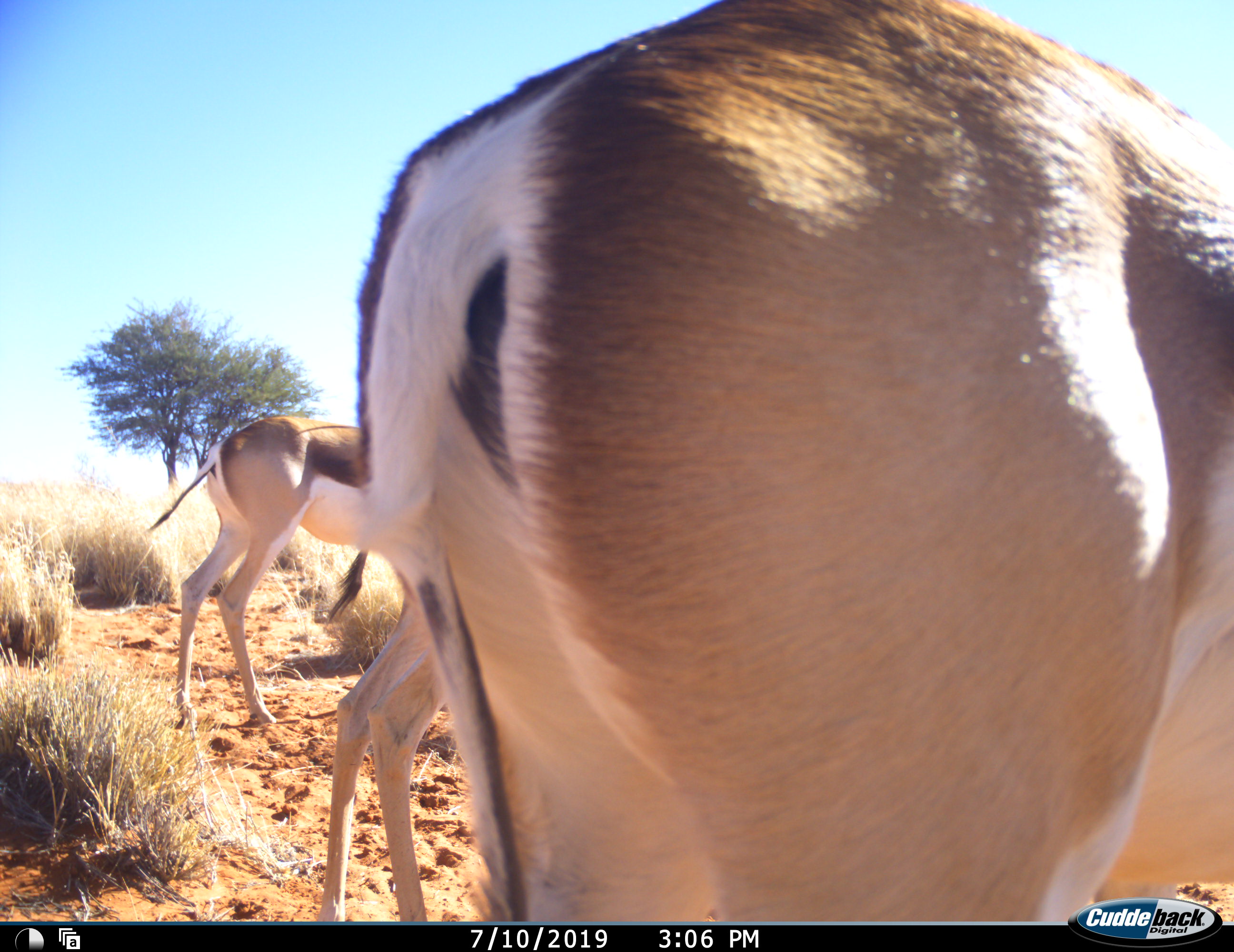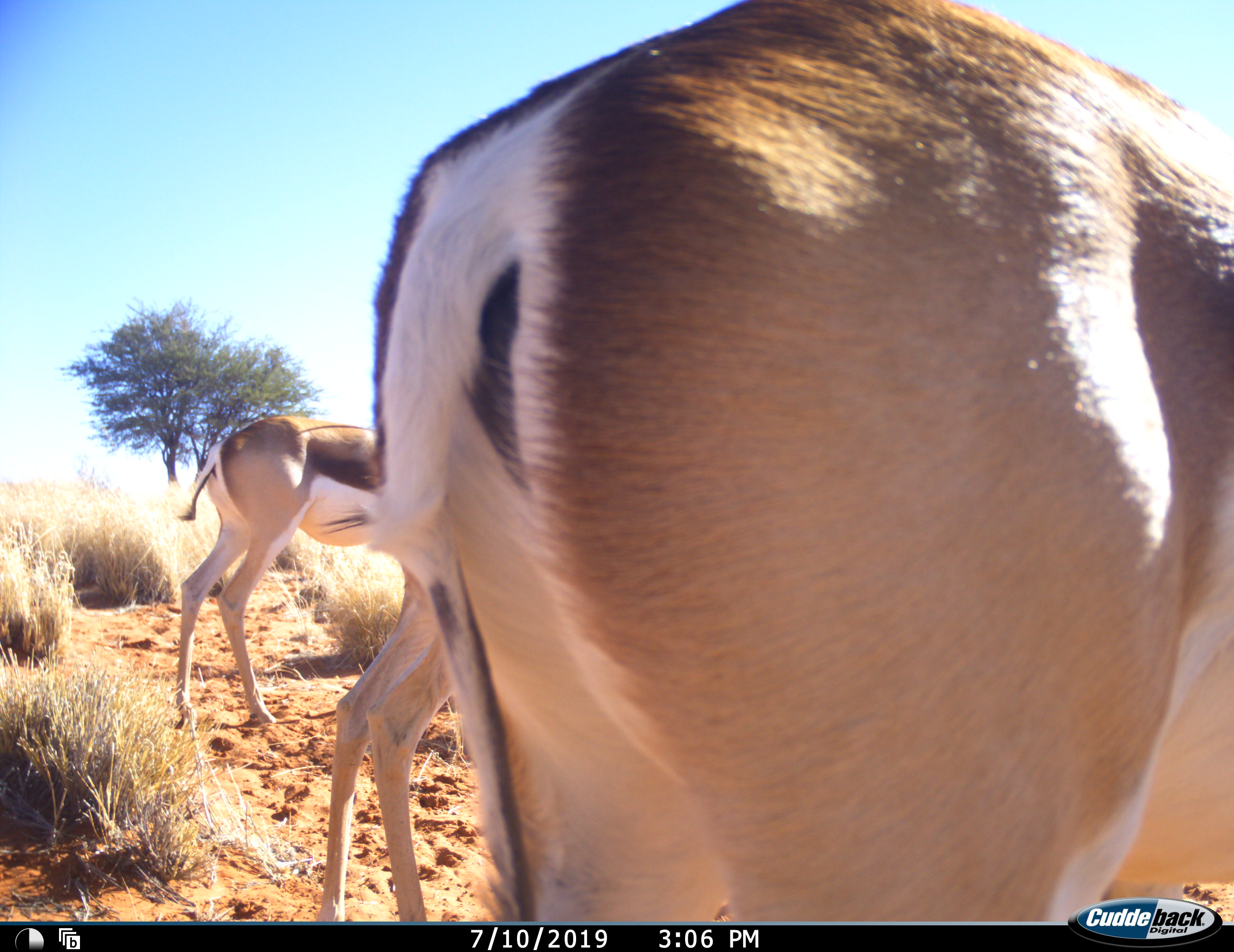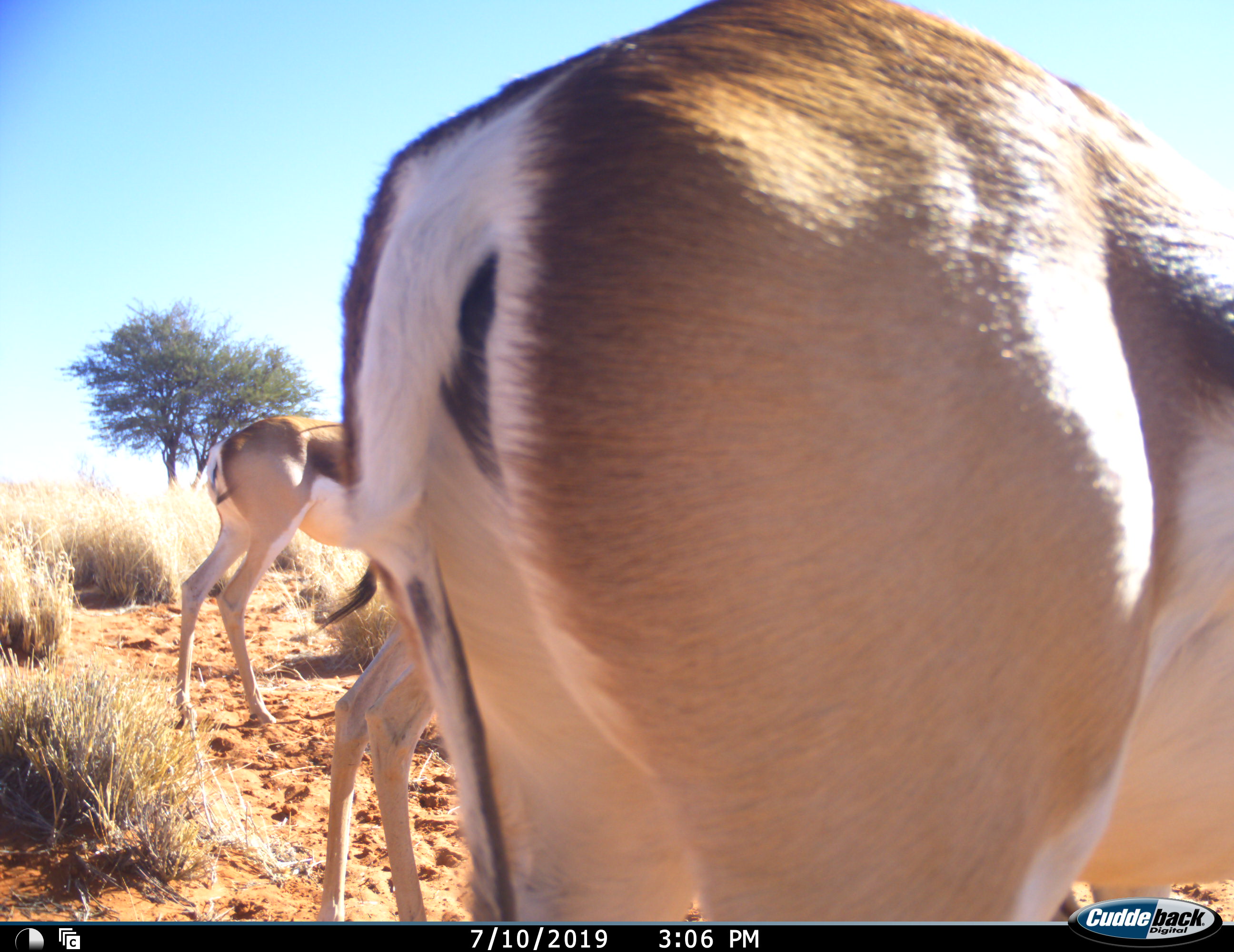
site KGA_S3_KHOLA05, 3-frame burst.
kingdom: Animalia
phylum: Chordata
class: Mammalia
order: Artiodactyla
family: Bovidae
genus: Antidorcas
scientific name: Antidorcas marsupialis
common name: springbok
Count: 3.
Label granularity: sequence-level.